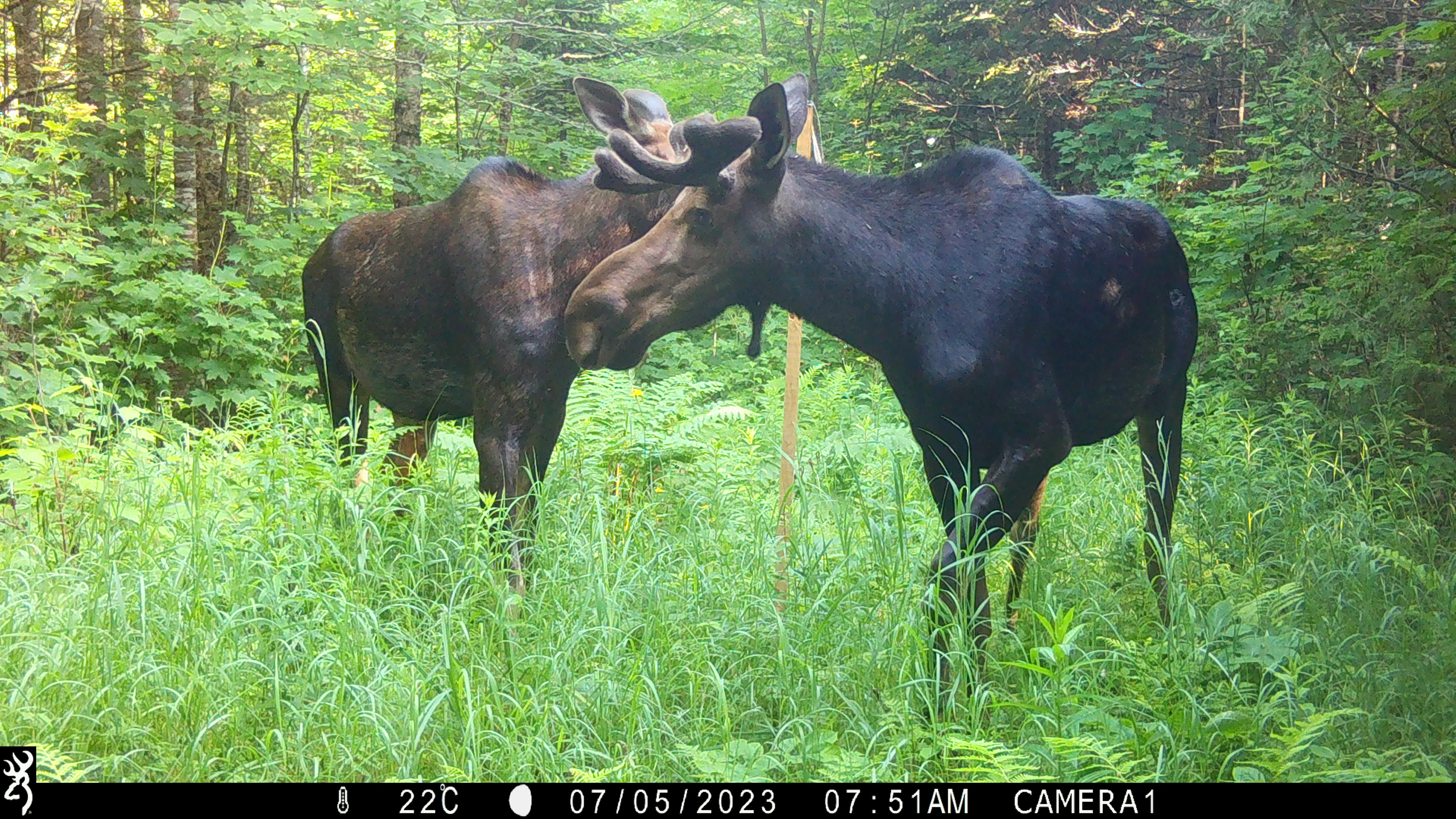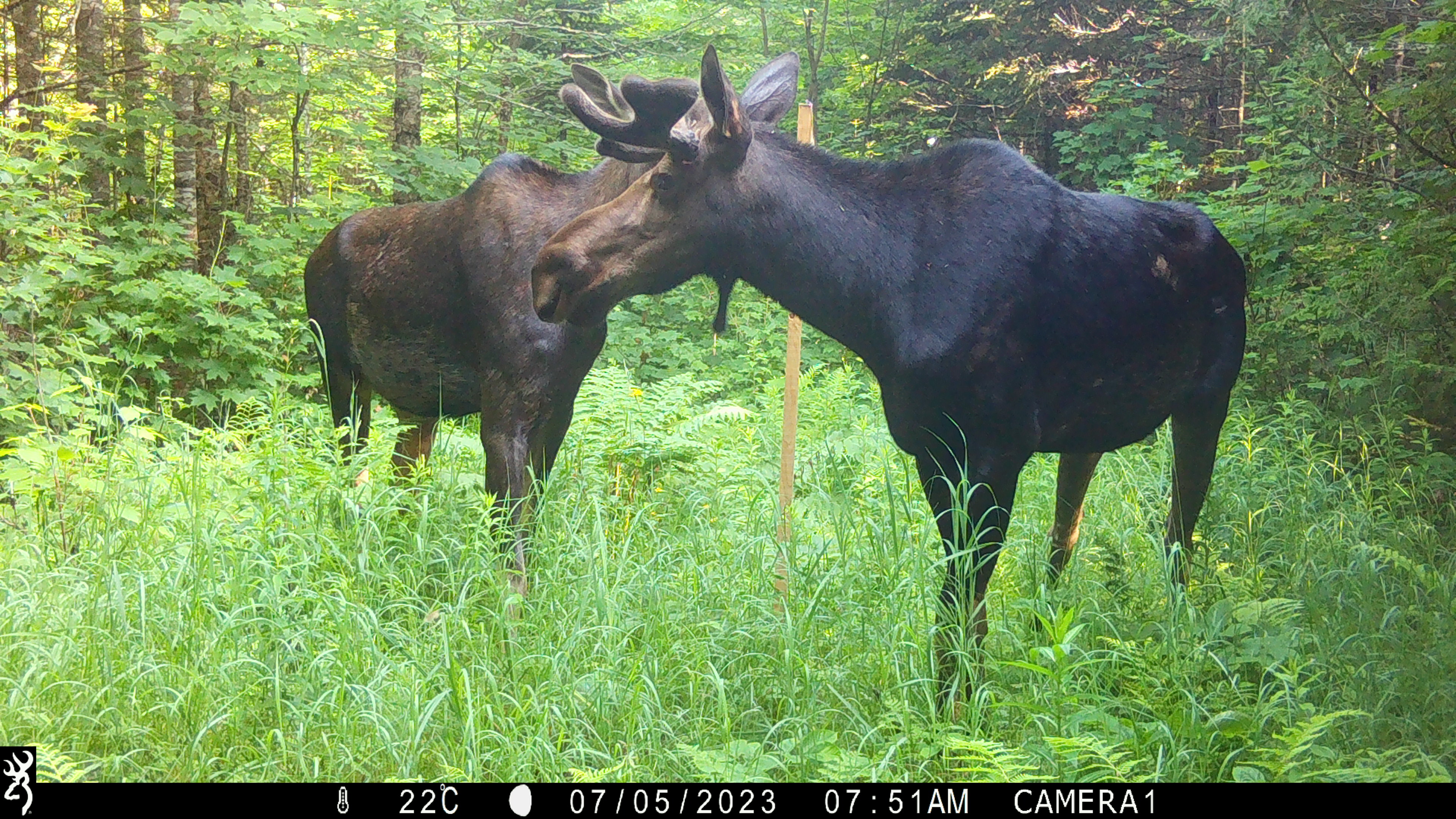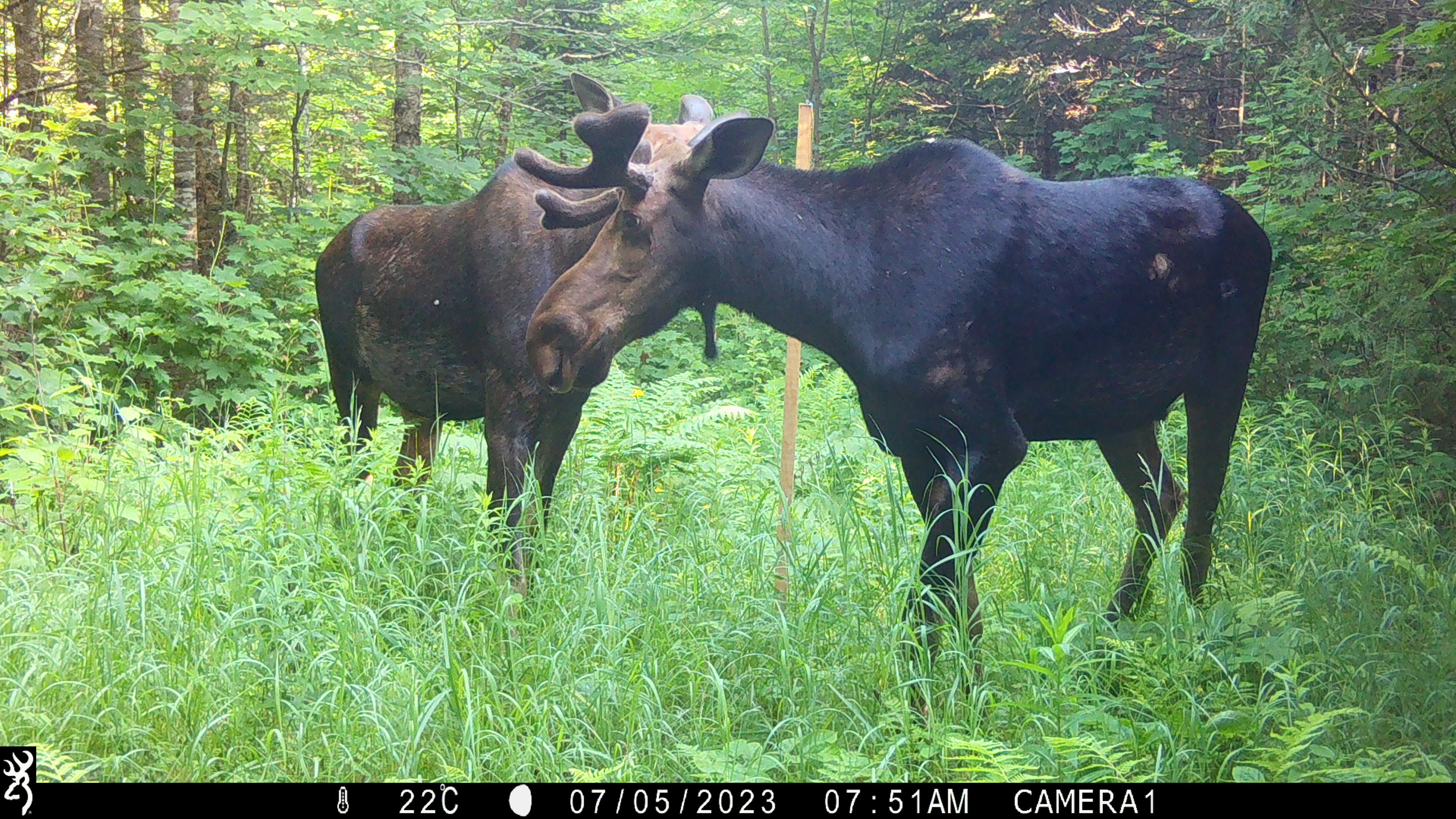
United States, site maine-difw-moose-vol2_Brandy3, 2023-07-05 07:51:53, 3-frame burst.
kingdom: Animalia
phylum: Chordata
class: Mammalia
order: Artiodactyla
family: Cervidae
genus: Alces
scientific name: Alces alces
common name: moose